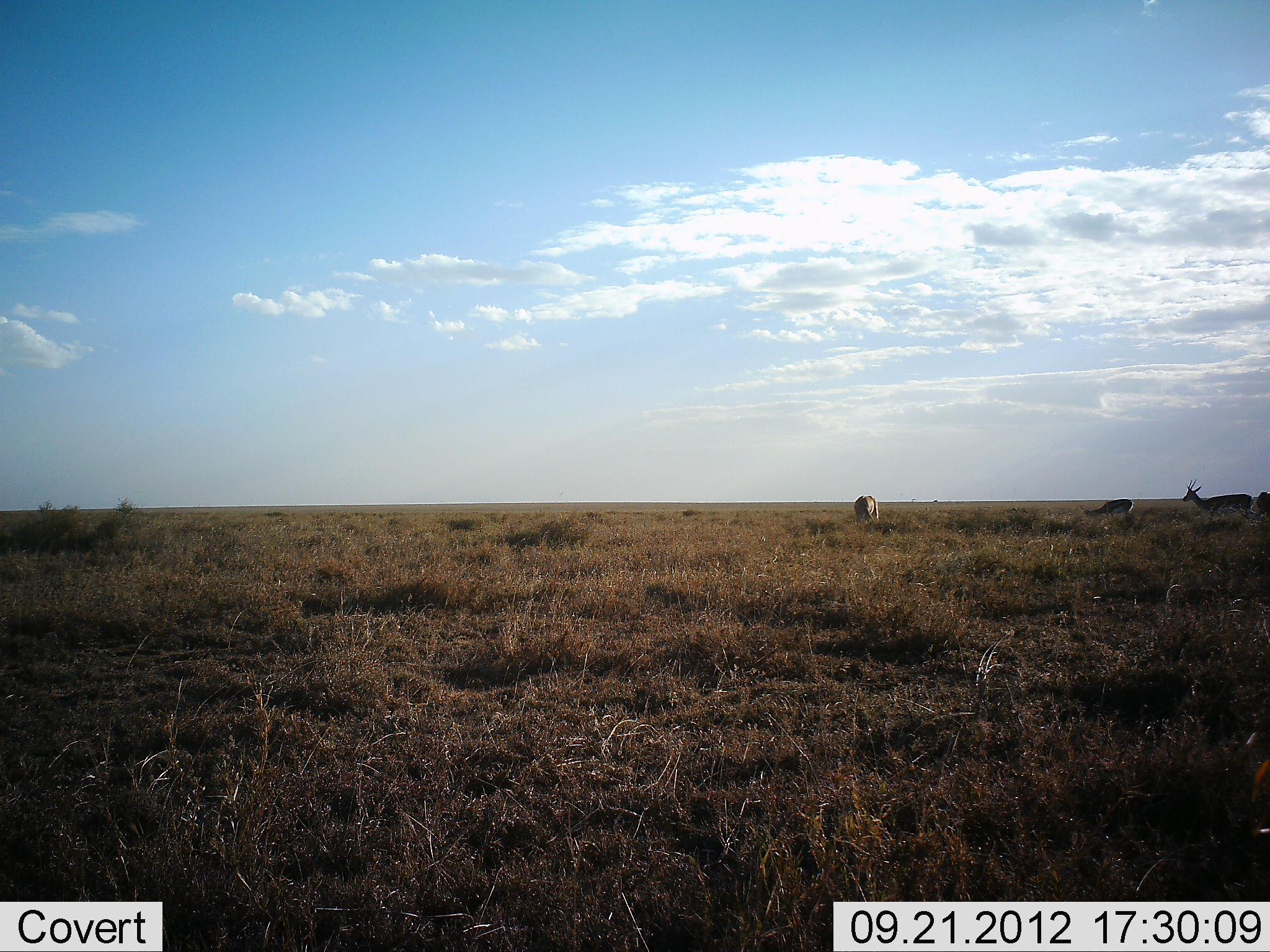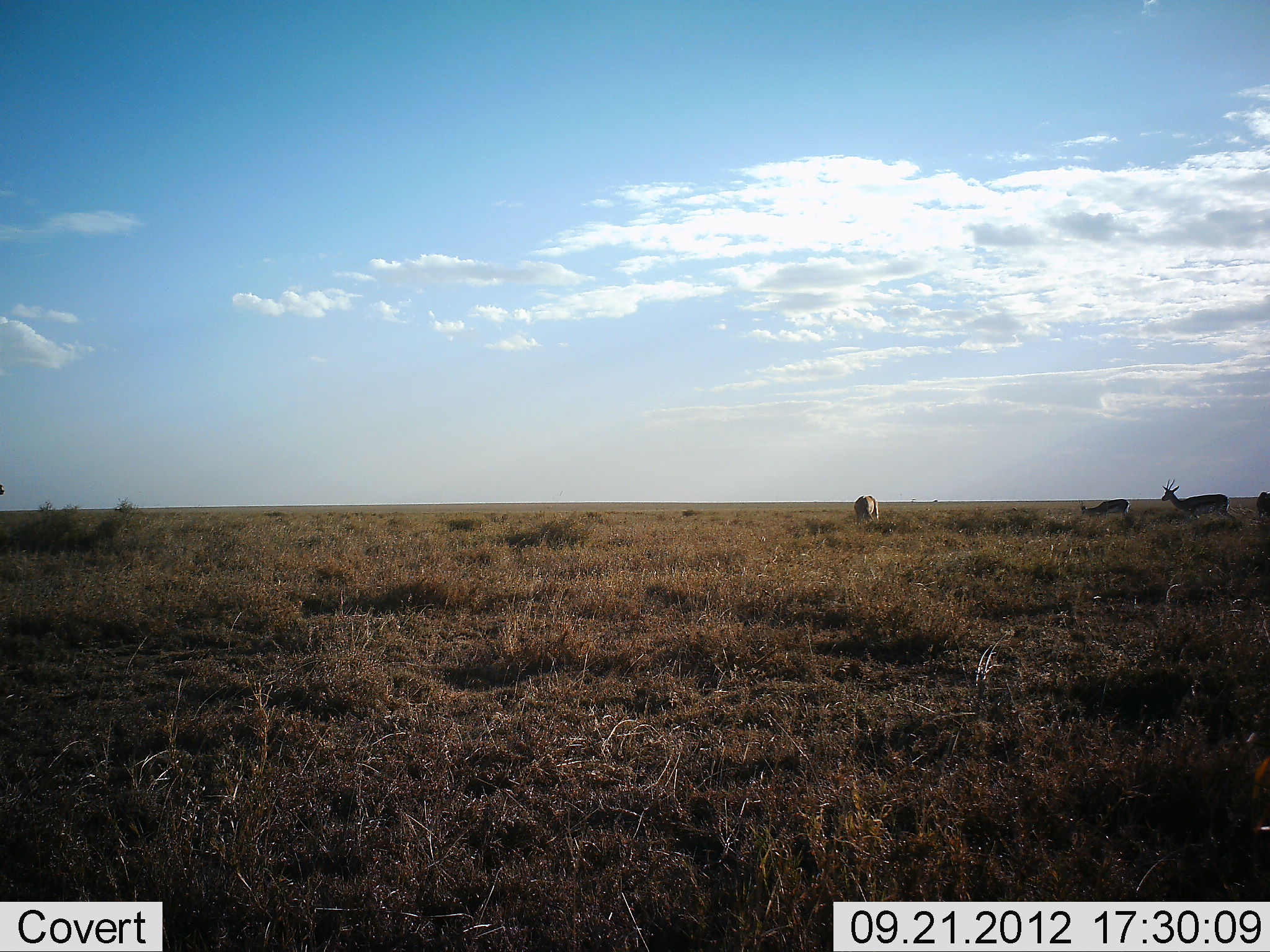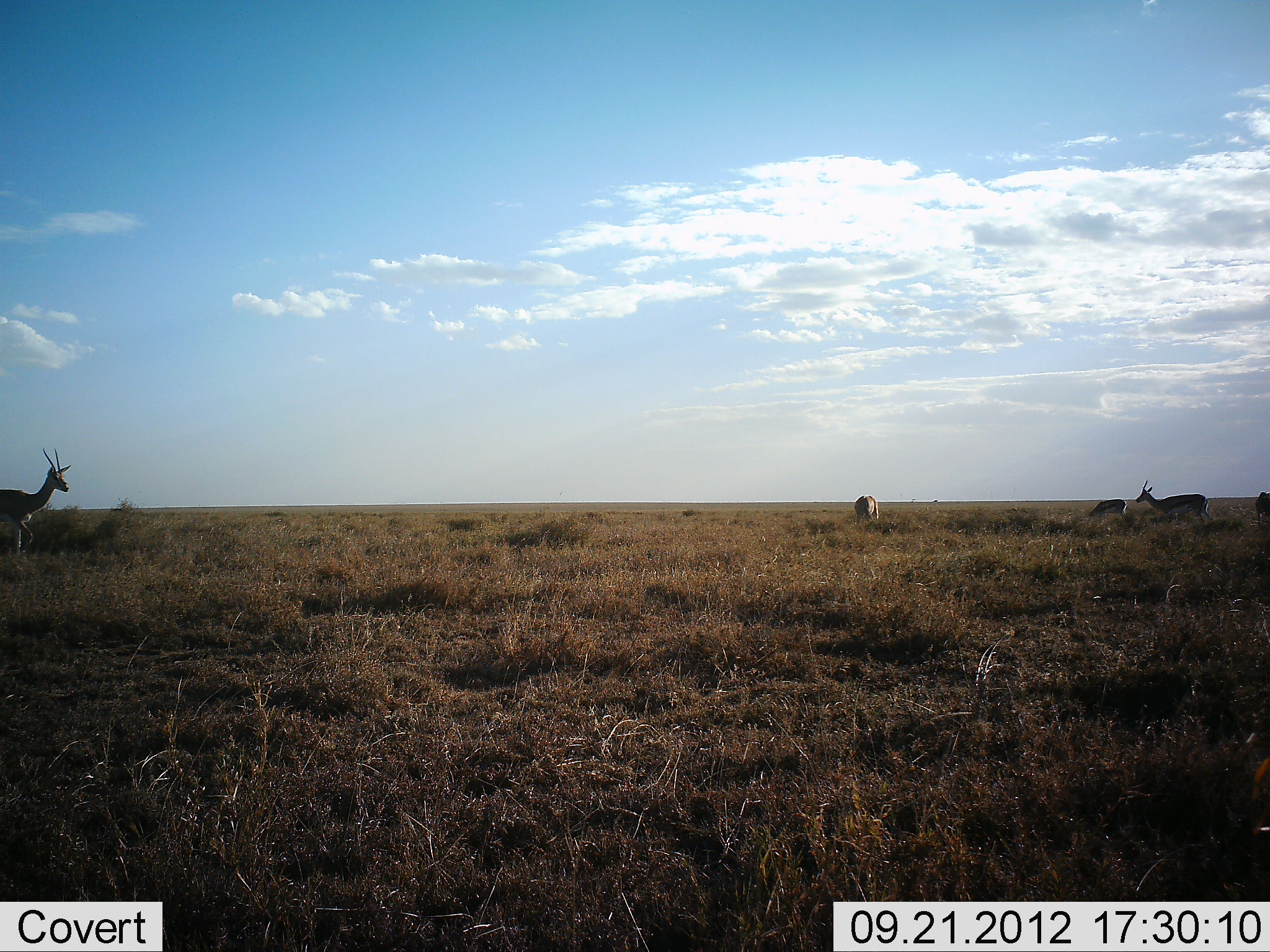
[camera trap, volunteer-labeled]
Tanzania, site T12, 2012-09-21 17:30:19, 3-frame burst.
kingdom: Animalia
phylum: Chordata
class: Mammalia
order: Artiodactyla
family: Bovidae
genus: Nanger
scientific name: Nanger granti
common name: grant's gazelle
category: gazellegrants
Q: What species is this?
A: Gazellegrants (grant's gazelle) (Nanger granti).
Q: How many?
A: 5.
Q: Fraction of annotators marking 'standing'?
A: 55%.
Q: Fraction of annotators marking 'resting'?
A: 0%.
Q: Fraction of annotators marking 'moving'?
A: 82%.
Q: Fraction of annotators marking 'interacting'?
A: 0%.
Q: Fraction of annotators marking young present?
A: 0%.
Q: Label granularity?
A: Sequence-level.